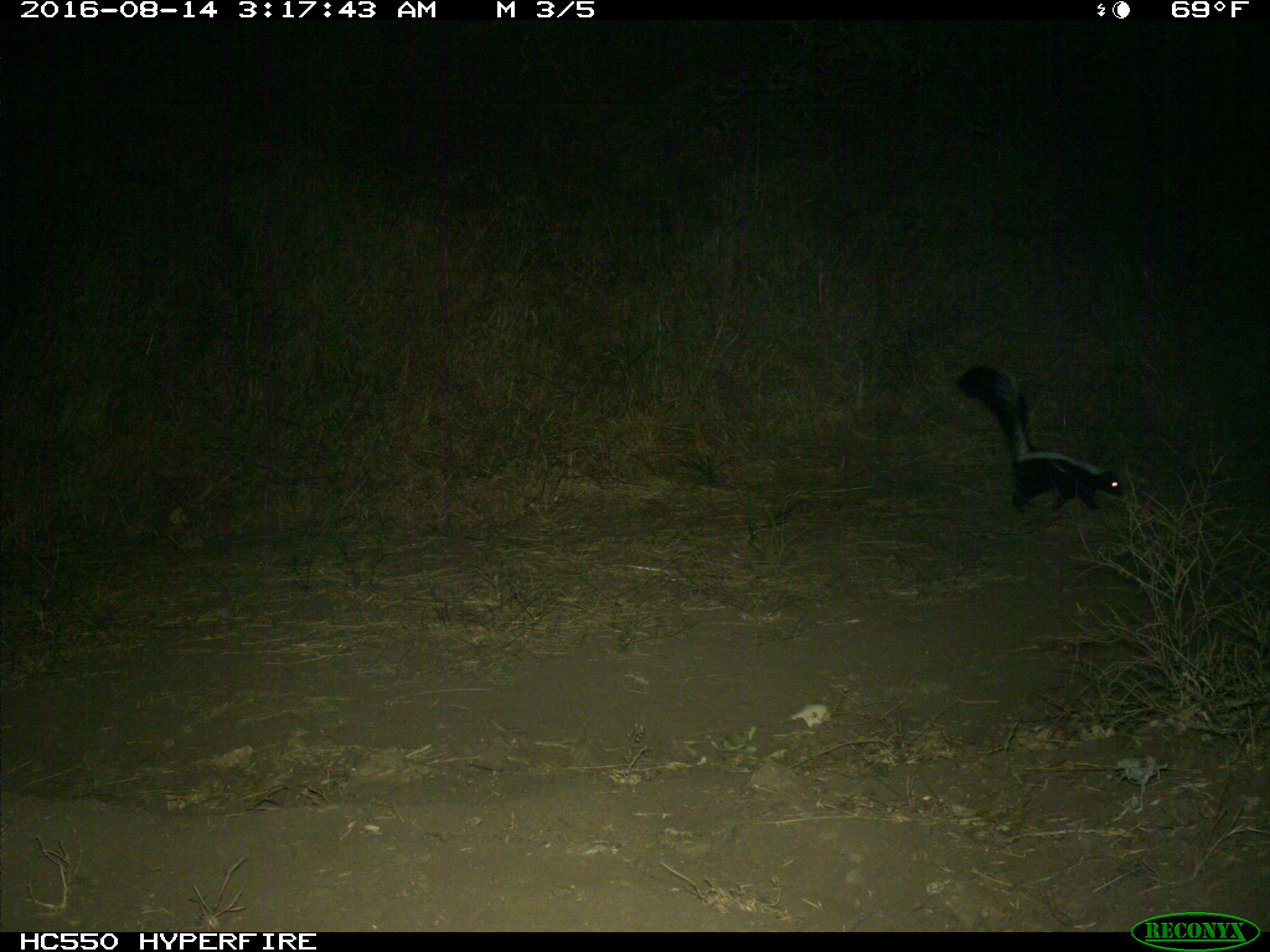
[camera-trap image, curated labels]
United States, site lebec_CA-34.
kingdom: Animalia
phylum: Chordata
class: Mammalia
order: Carnivora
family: Mephitidae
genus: Mephitis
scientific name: Mephitis mephitis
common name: striped skunk